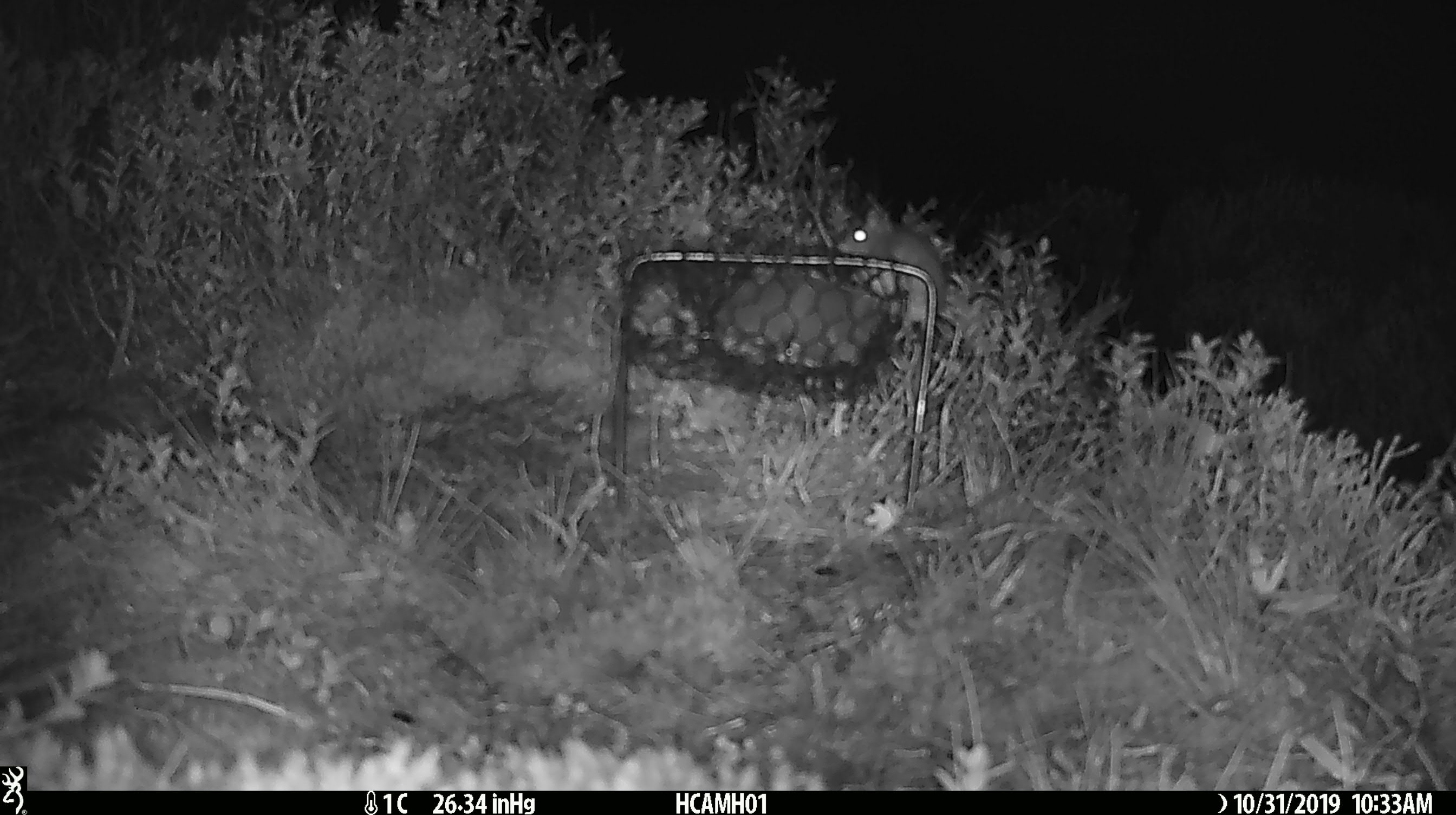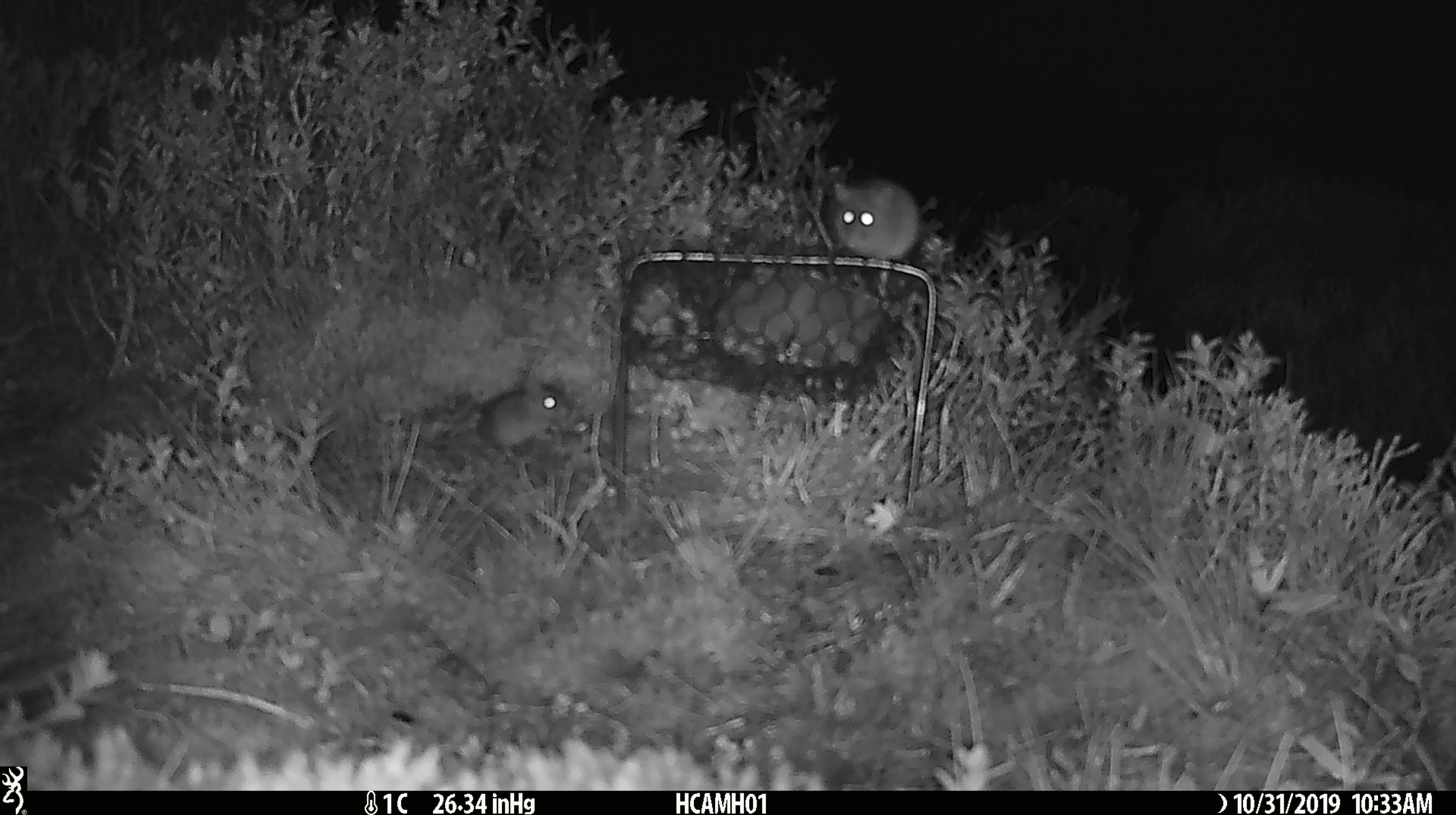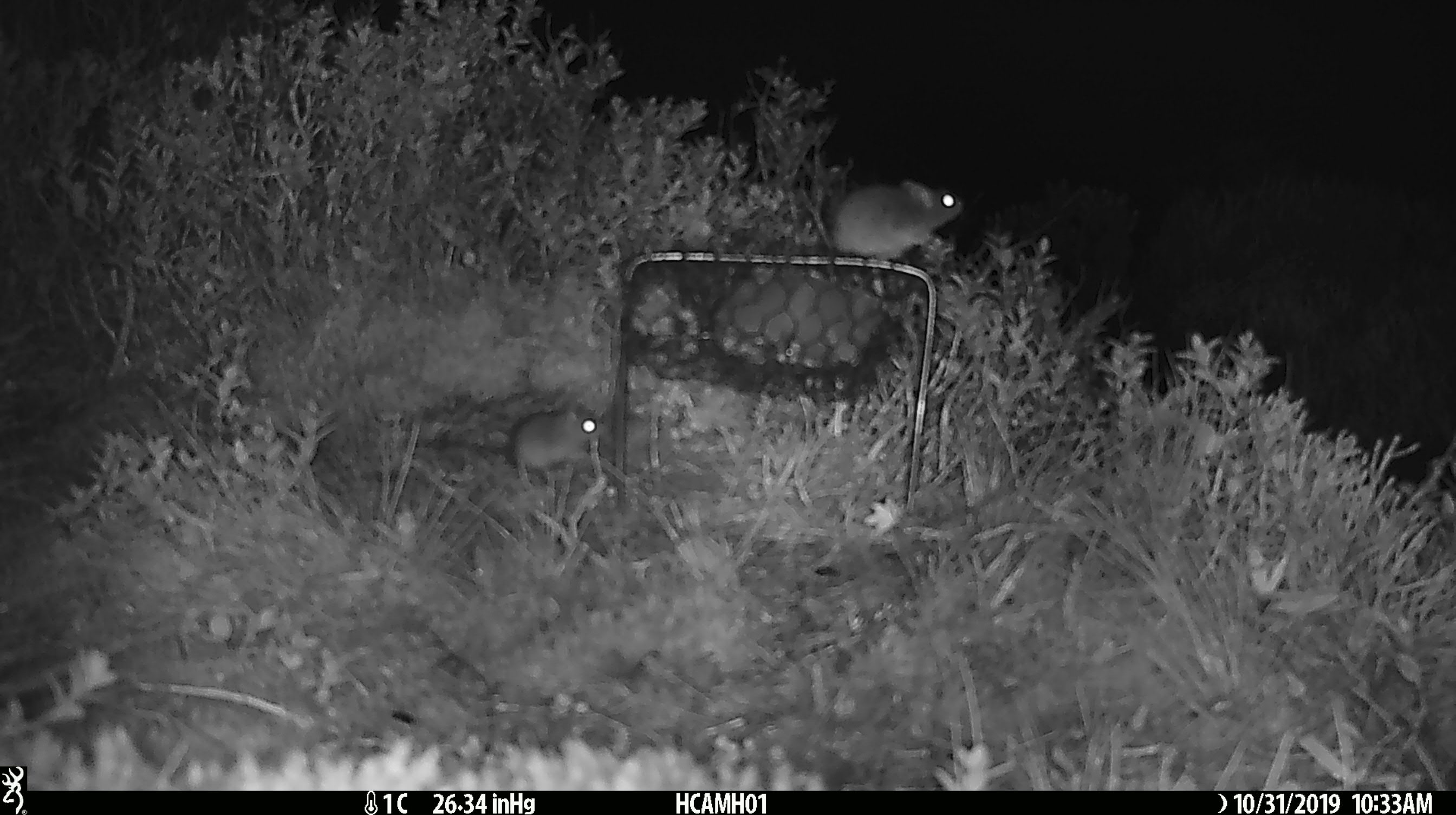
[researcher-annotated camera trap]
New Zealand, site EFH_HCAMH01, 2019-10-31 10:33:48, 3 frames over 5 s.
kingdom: Animalia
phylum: Chordata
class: Mammalia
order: Rodentia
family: Muridae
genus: Mus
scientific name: Mus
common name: mouse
Mouse (Mus).